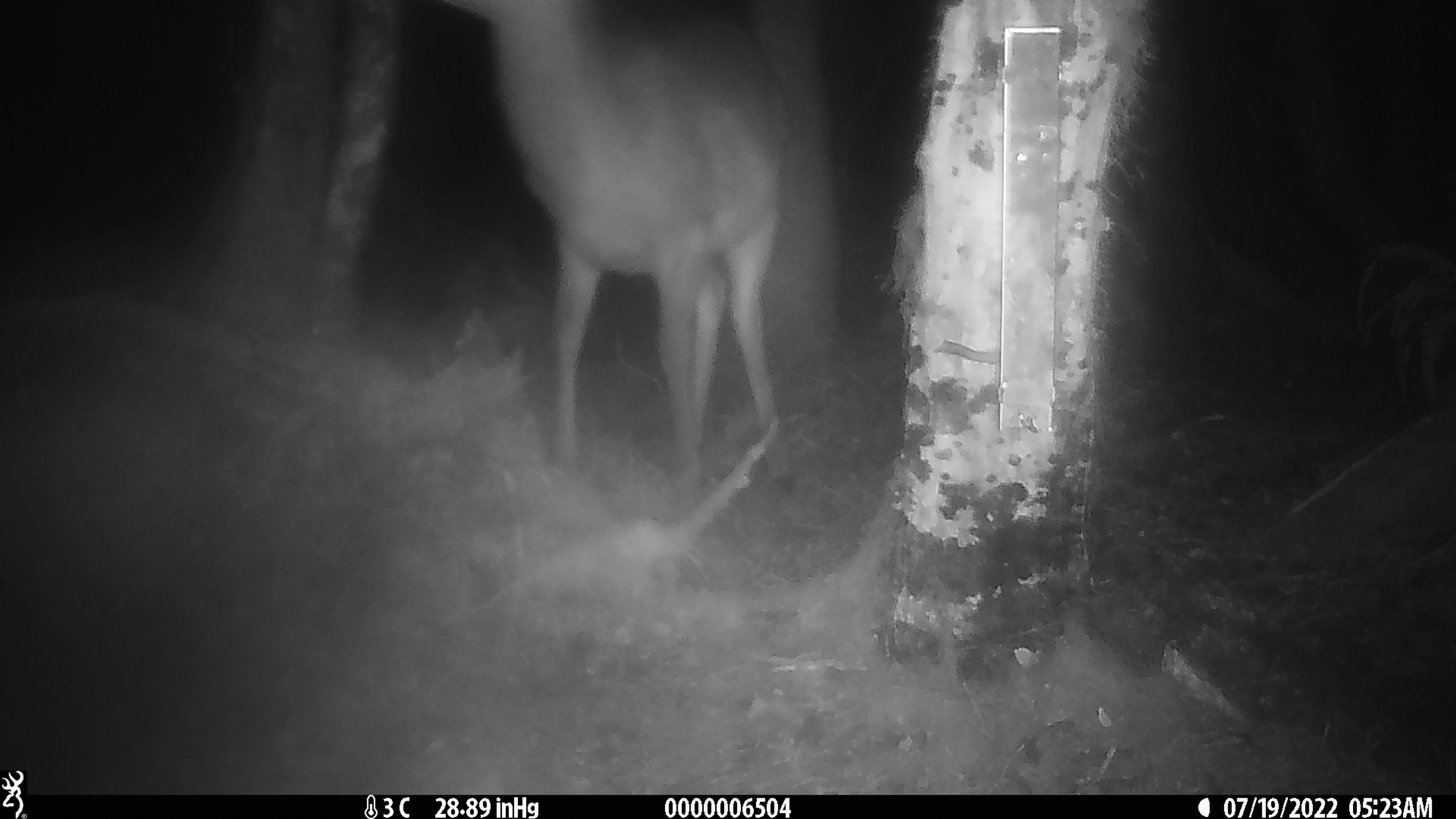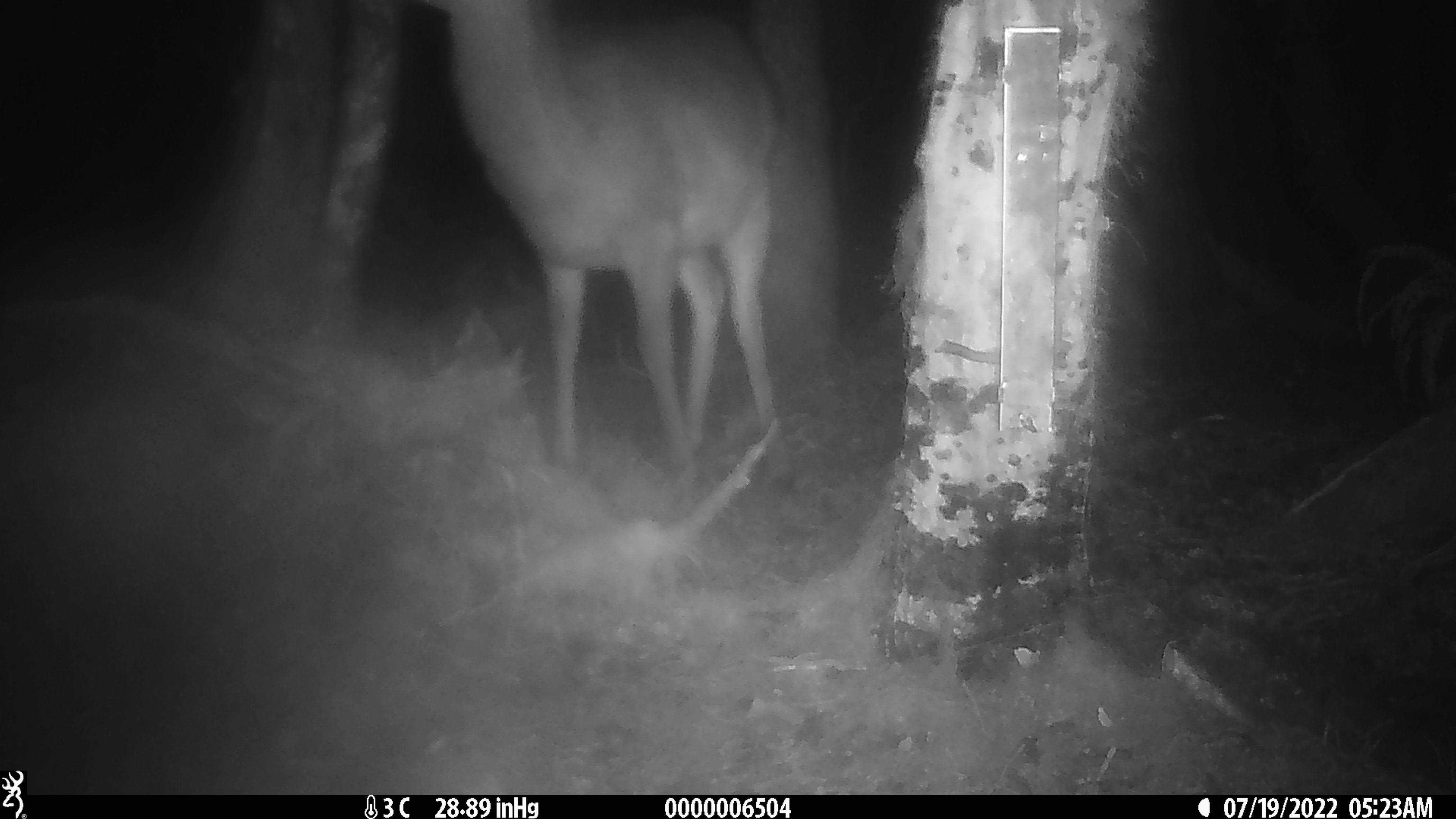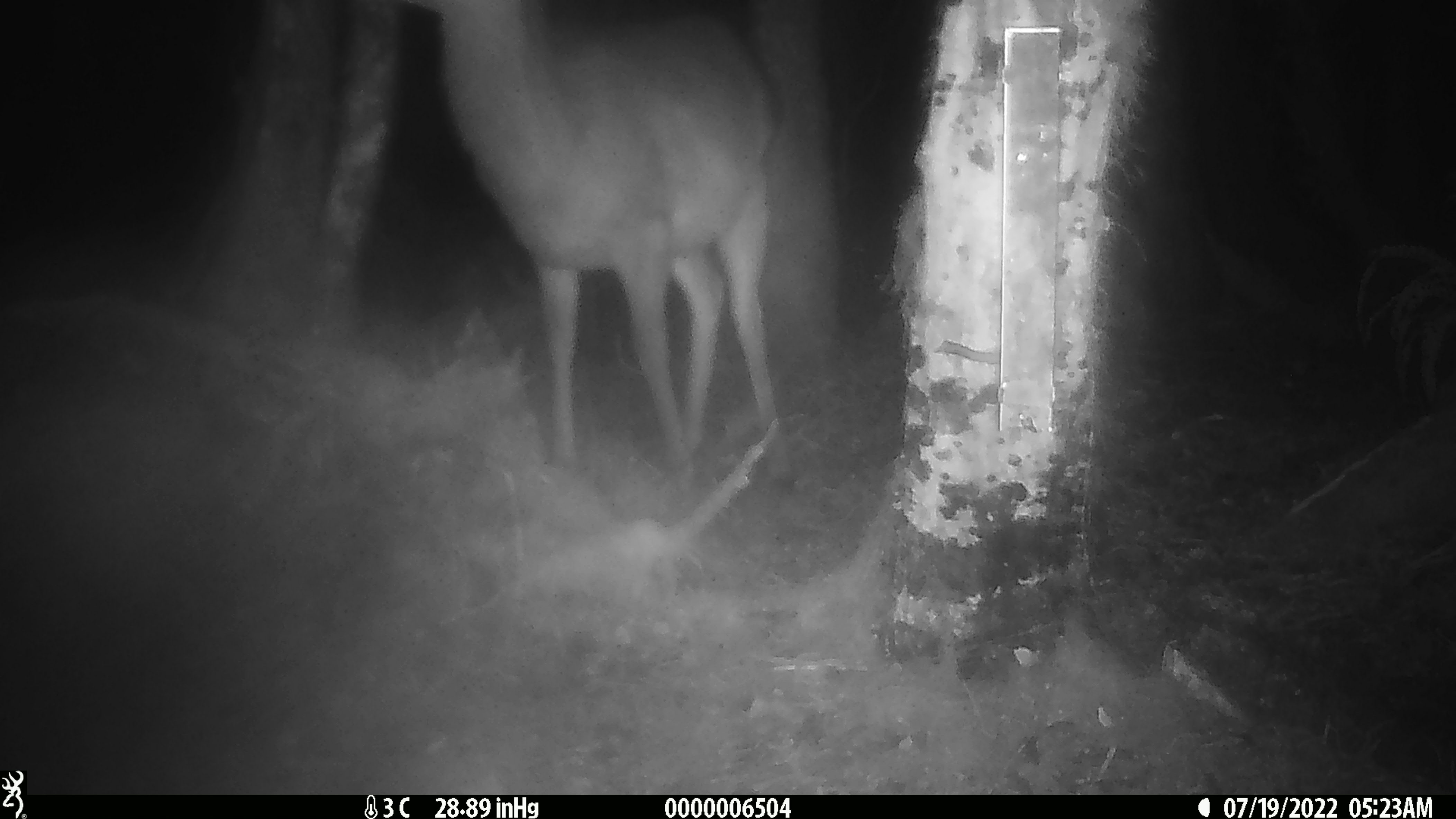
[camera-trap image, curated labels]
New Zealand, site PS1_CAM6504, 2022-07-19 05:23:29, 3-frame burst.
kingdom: Animalia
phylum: Chordata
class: Mammalia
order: Artiodactyla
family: Cervidae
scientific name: Cervidae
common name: deer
Deer (Cervidae).